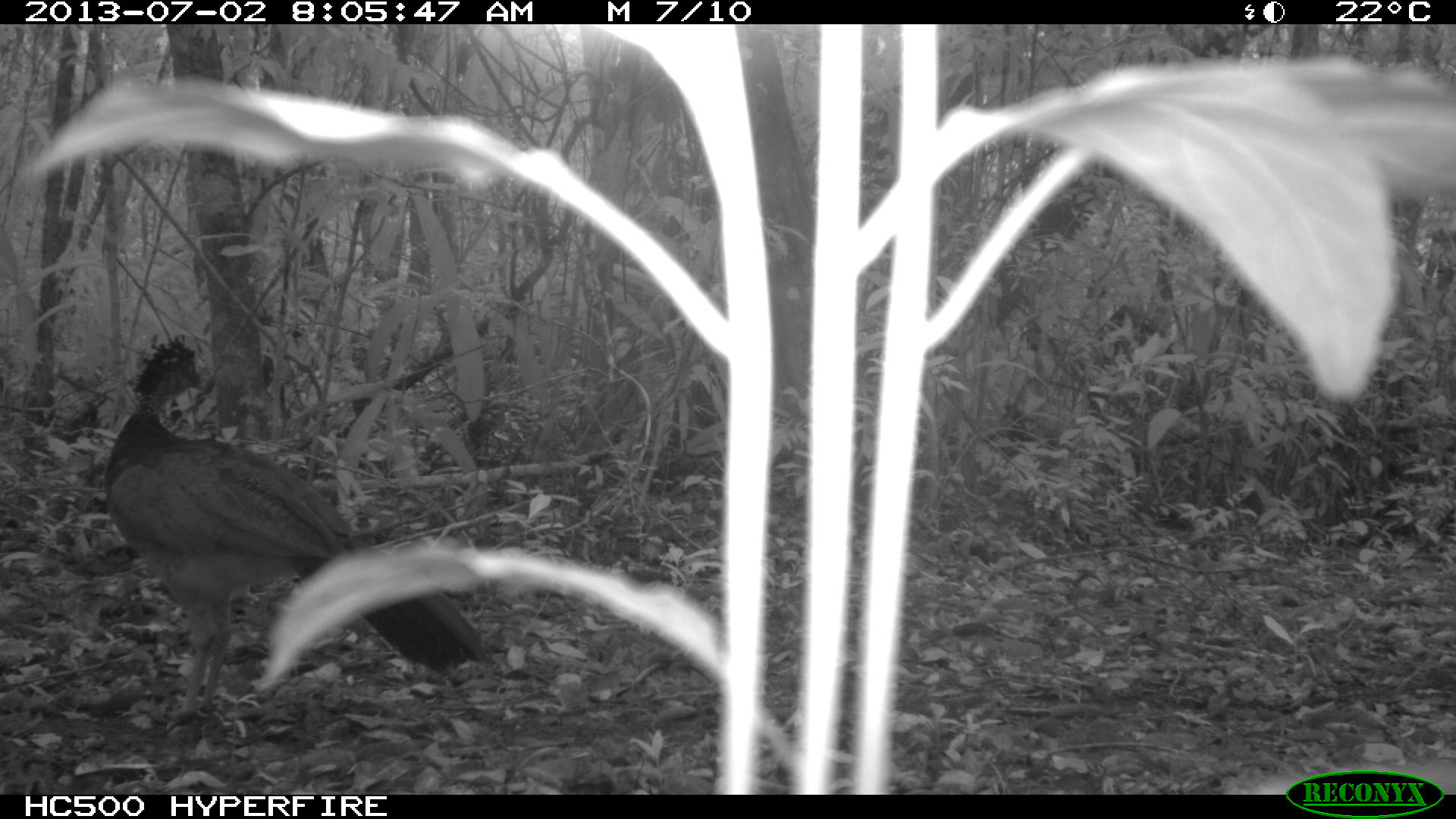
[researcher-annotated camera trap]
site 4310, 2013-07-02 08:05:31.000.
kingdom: Animalia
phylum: Chordata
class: Aves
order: Galliformes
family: Cracidae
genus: Crax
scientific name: Crax rubra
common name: great curassow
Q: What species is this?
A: Crax rubra (great curassow).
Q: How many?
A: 1.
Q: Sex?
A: Female.